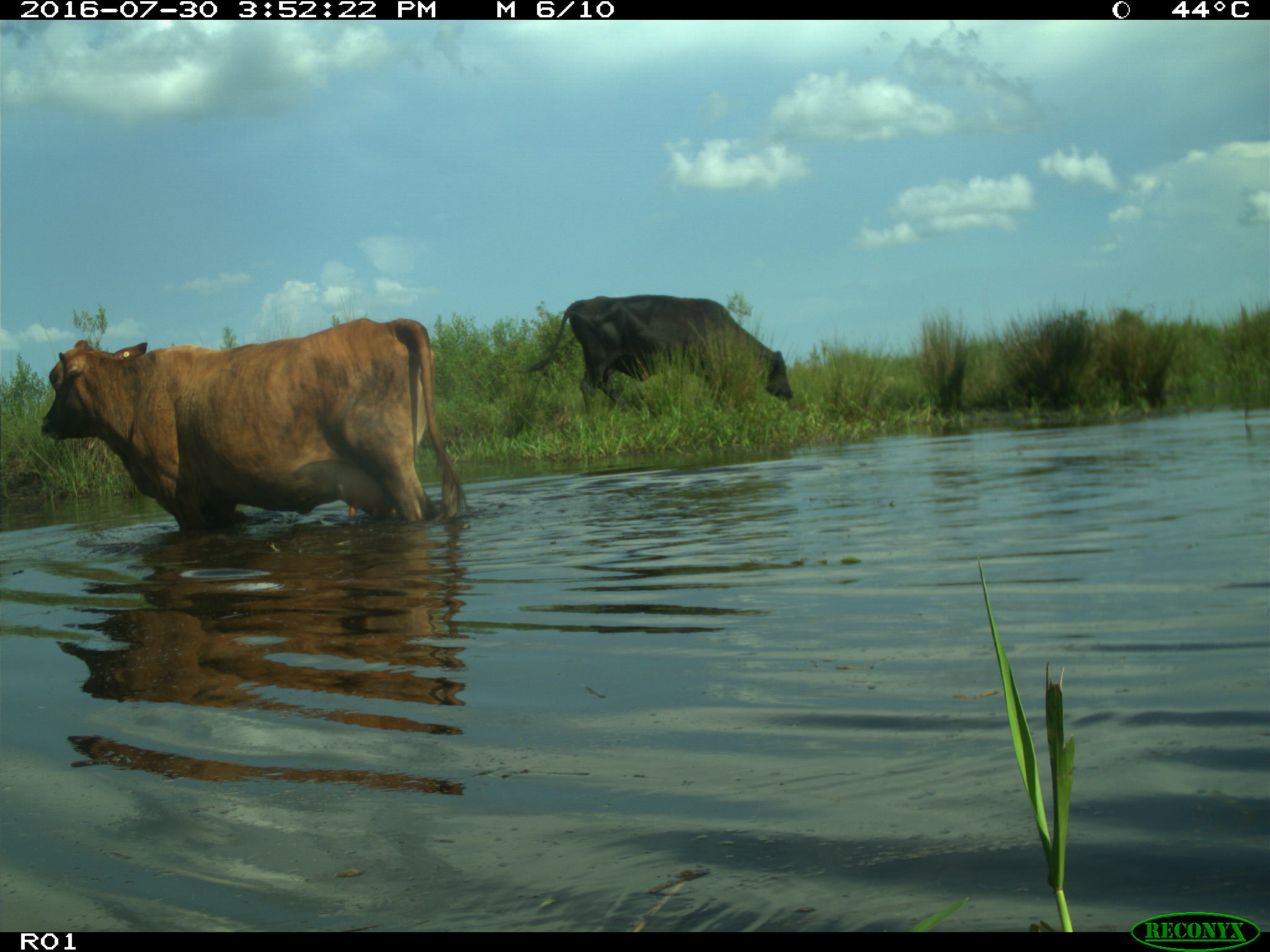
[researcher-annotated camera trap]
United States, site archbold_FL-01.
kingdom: Animalia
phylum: Chordata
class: Mammalia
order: Artiodactyla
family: Bovidae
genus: Bos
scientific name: Bos taurus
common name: domestic cow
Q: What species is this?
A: Bos taurus (domestic cow).